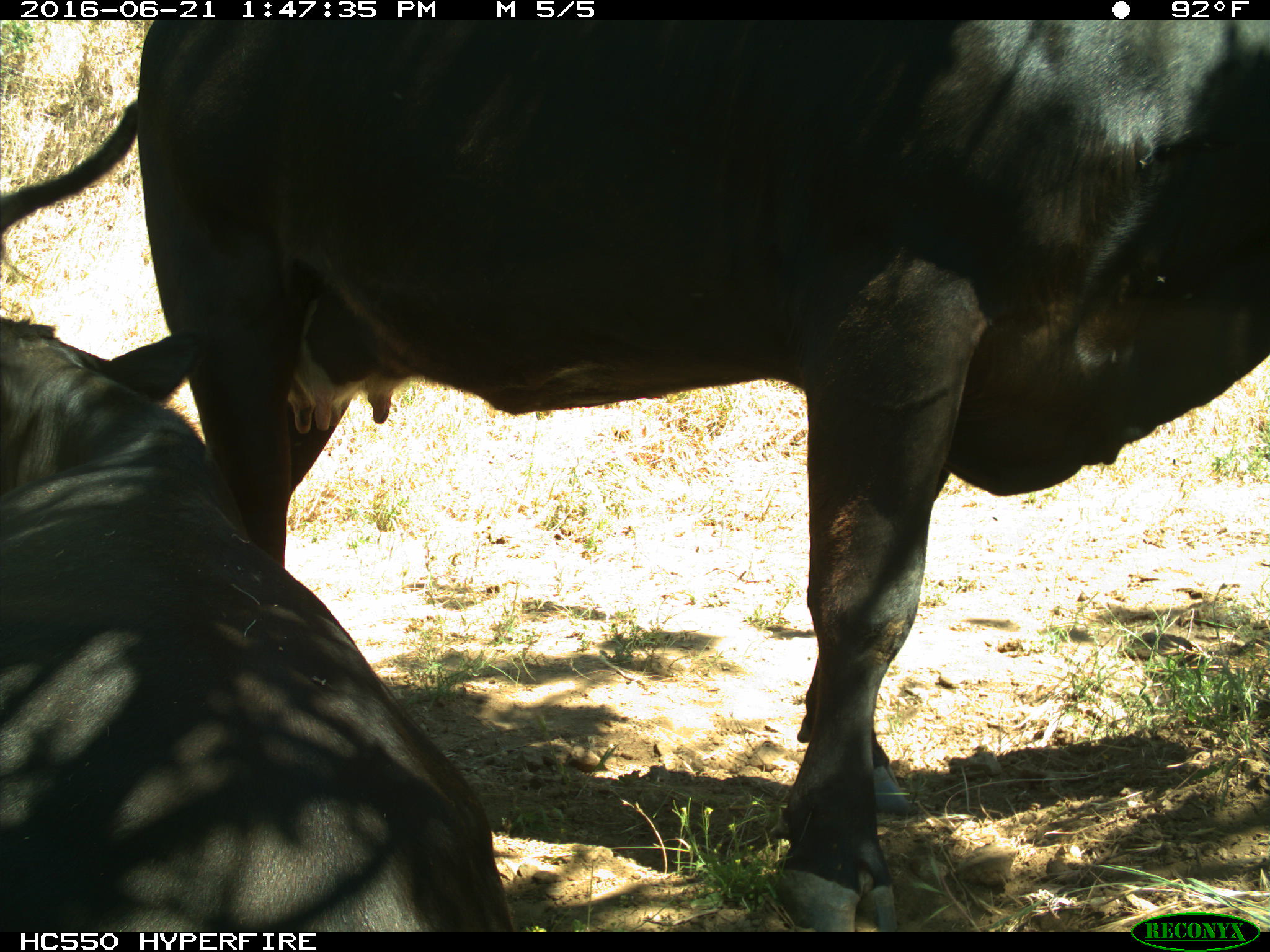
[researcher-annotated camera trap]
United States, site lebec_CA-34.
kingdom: Animalia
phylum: Chordata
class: Mammalia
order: Artiodactyla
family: Bovidae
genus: Bos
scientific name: Bos taurus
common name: domestic cow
Bos taurus (domestic cow).